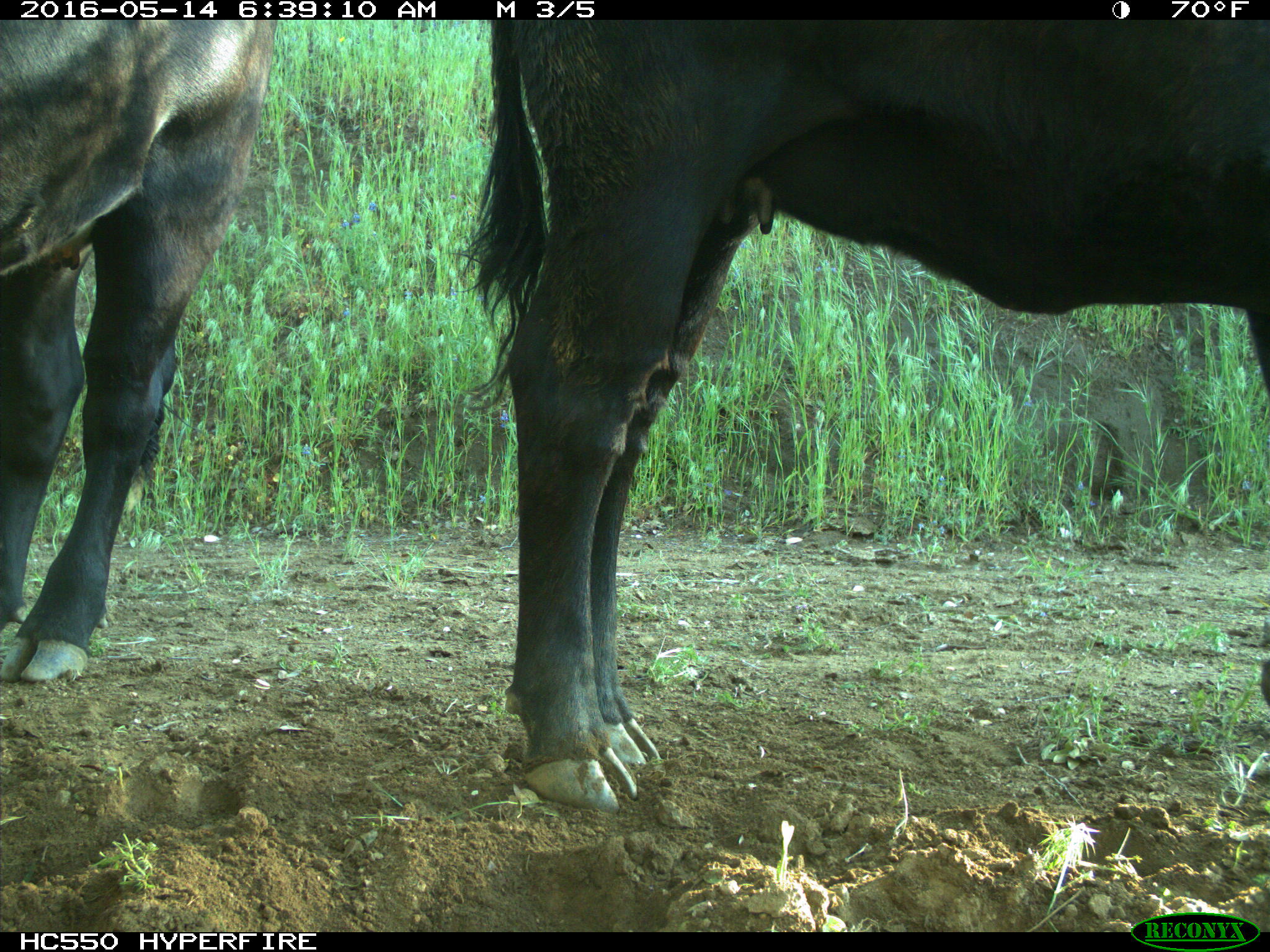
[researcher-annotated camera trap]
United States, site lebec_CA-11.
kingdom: Animalia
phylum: Chordata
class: Mammalia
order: Artiodactyla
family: Bovidae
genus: Bos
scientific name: Bos taurus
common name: domestic cow